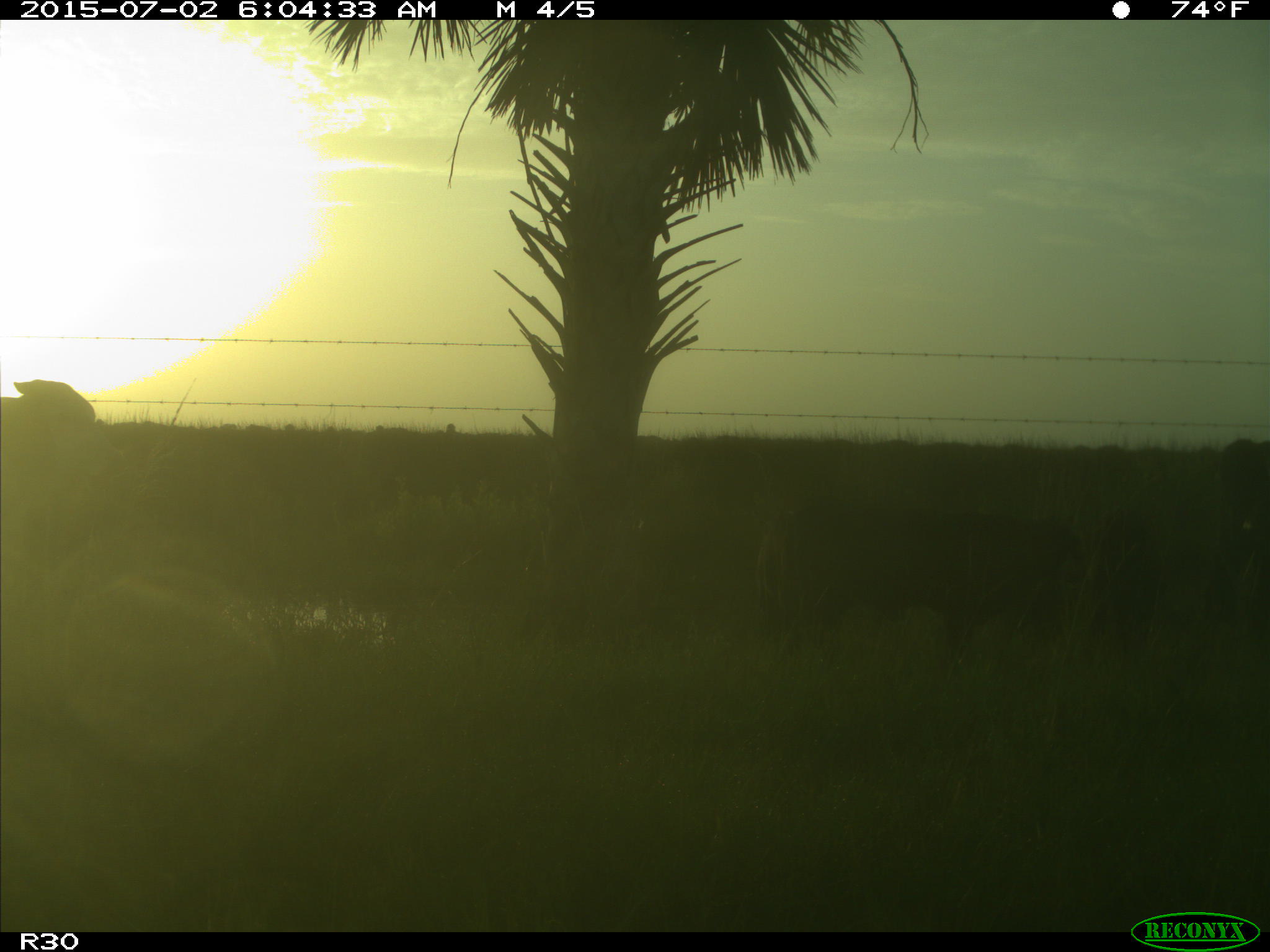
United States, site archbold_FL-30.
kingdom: Animalia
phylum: Chordata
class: Mammalia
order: Artiodactyla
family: Bovidae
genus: Bos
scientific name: Bos taurus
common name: domestic cow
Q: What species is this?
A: Bos taurus (domestic cow).